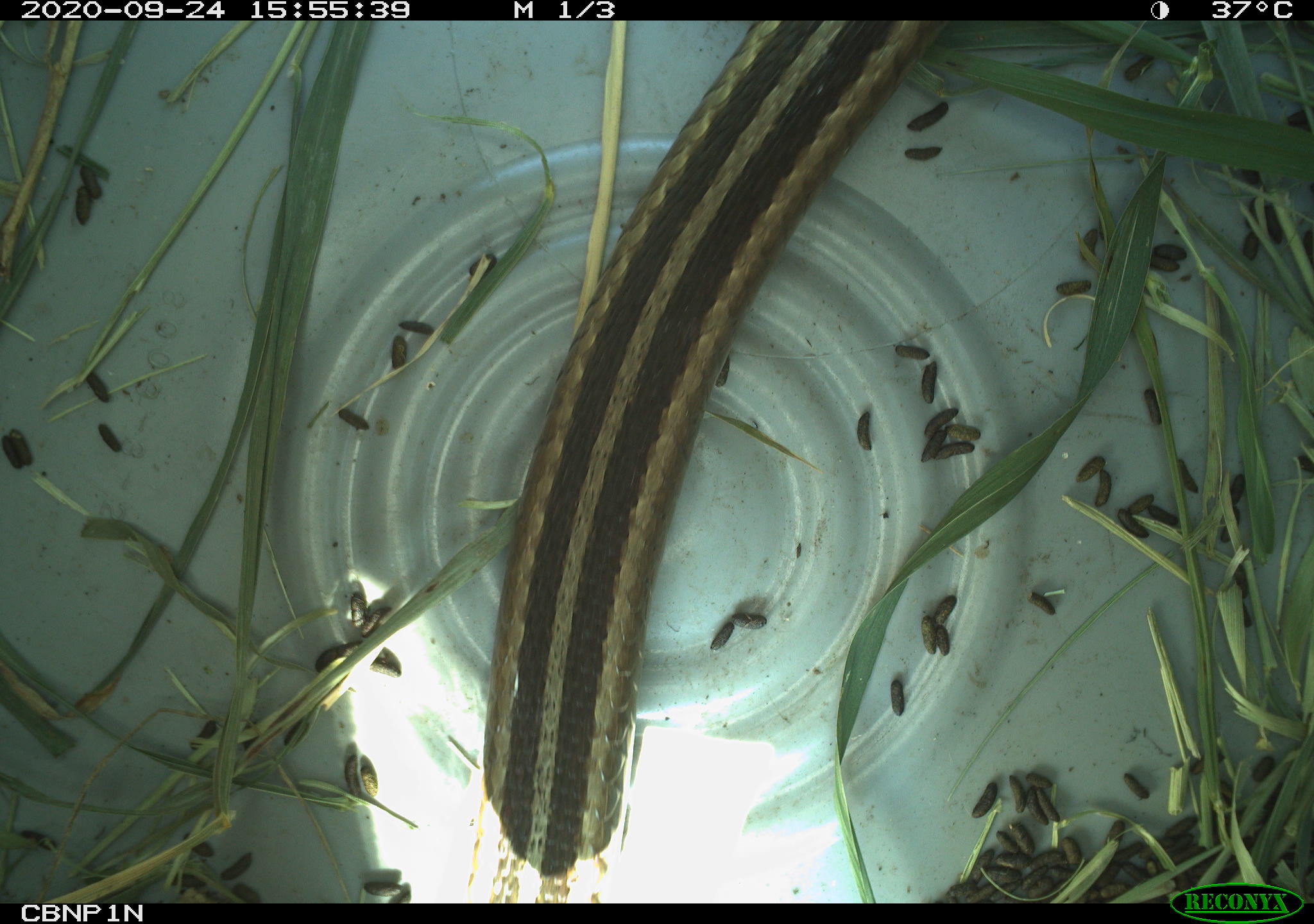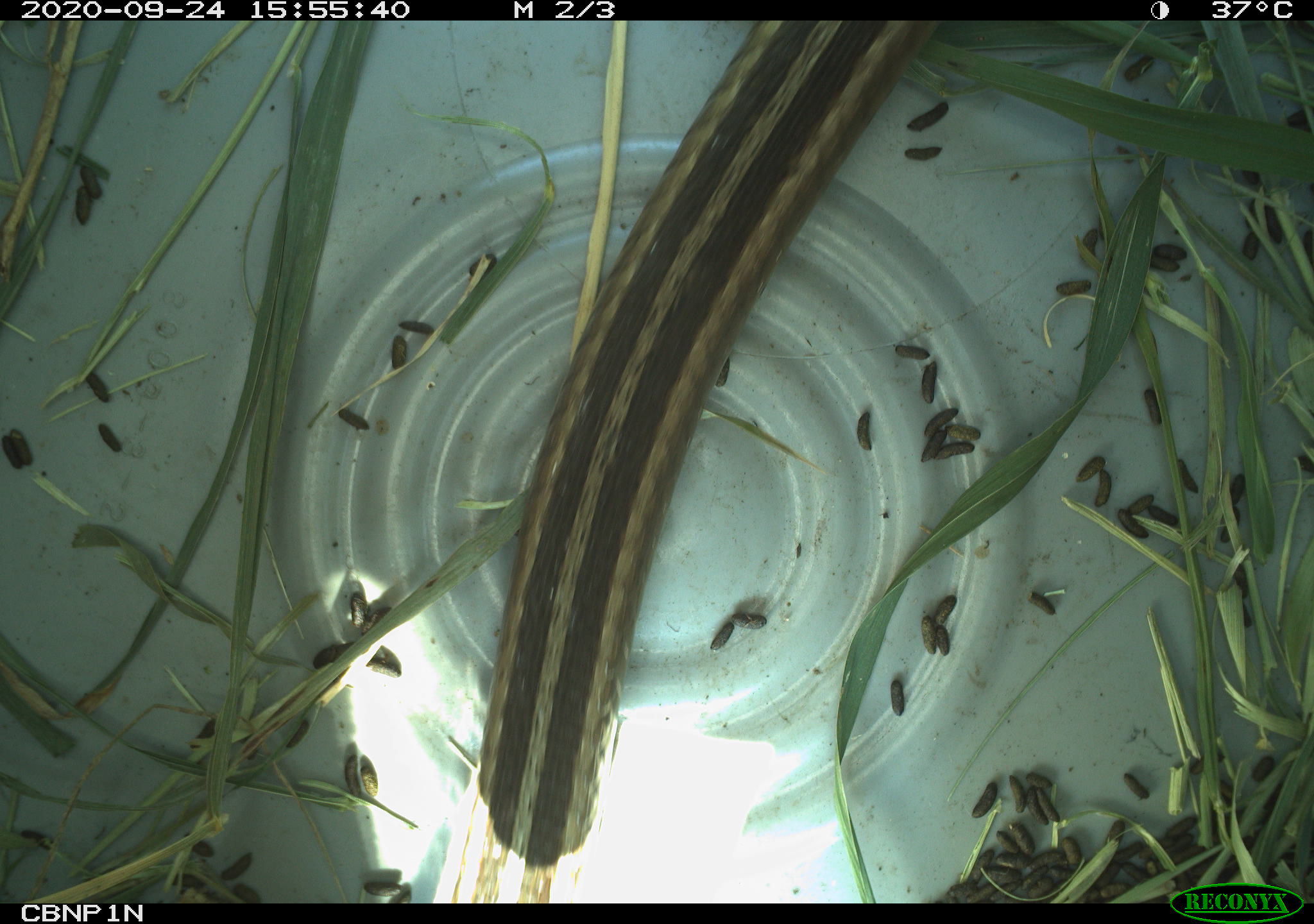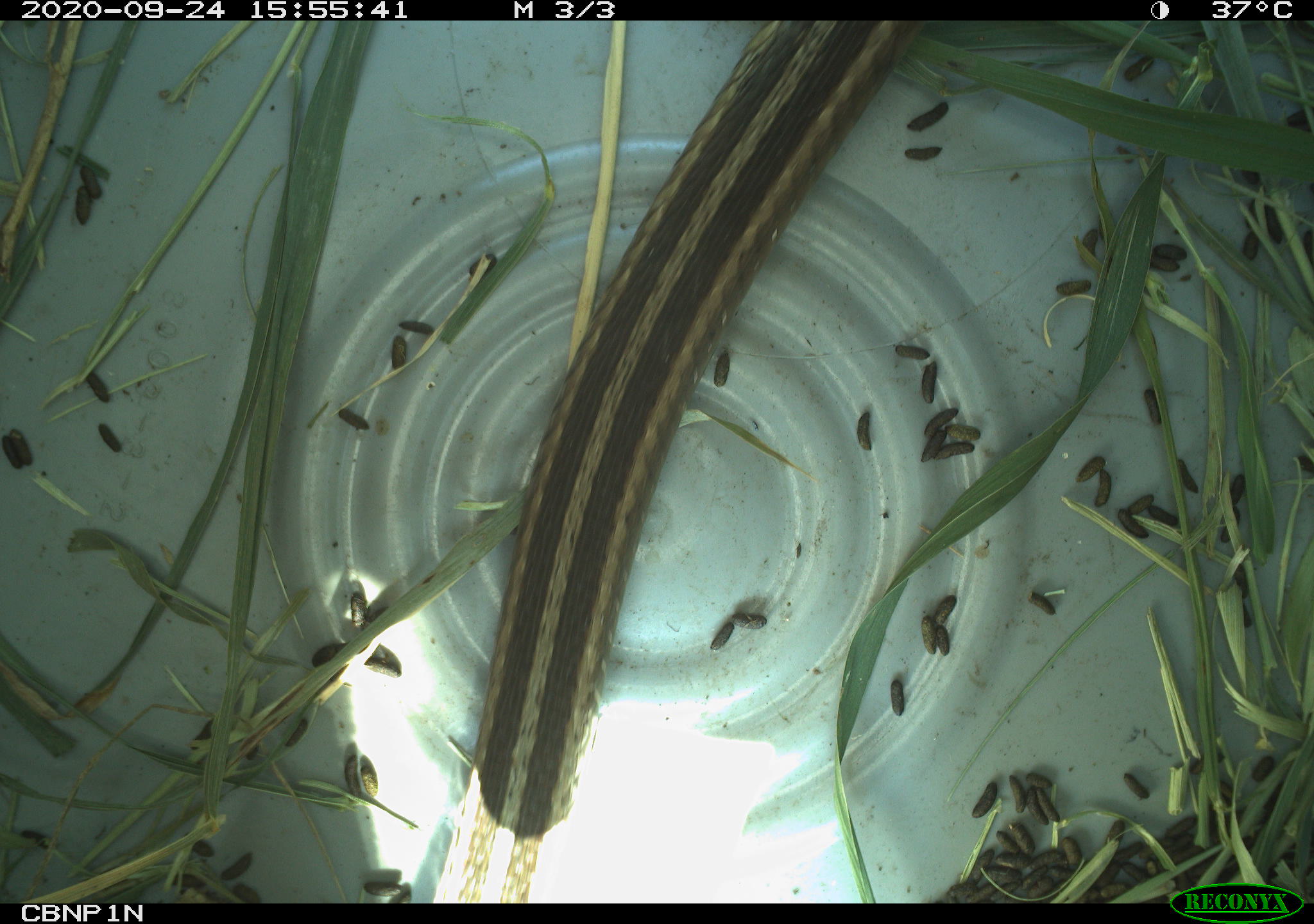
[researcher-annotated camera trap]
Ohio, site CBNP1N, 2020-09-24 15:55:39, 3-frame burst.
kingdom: Animalia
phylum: Chordata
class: Reptilia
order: Squamata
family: Colubridae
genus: Thamnophis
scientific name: Thamnophis sirtalis sirtalis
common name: eastern gartersnake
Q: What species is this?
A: Eastern gartersnake (Thamnophis sirtalis sirtalis).